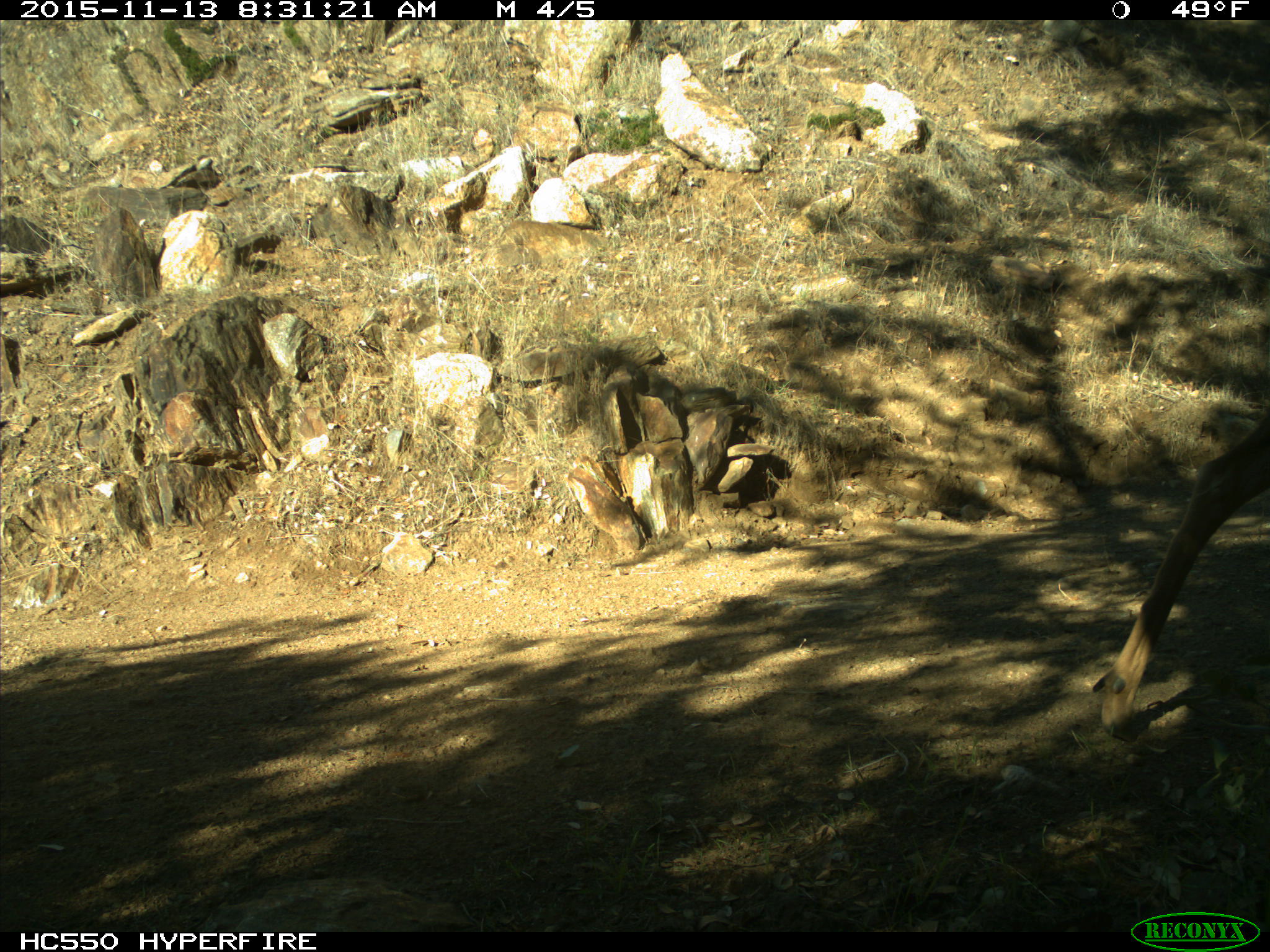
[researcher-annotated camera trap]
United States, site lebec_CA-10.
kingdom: Animalia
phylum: Chordata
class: Mammalia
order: Artiodactyla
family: Cervidae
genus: Odocoileus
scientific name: Odocoileus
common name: deer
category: unidentified deer